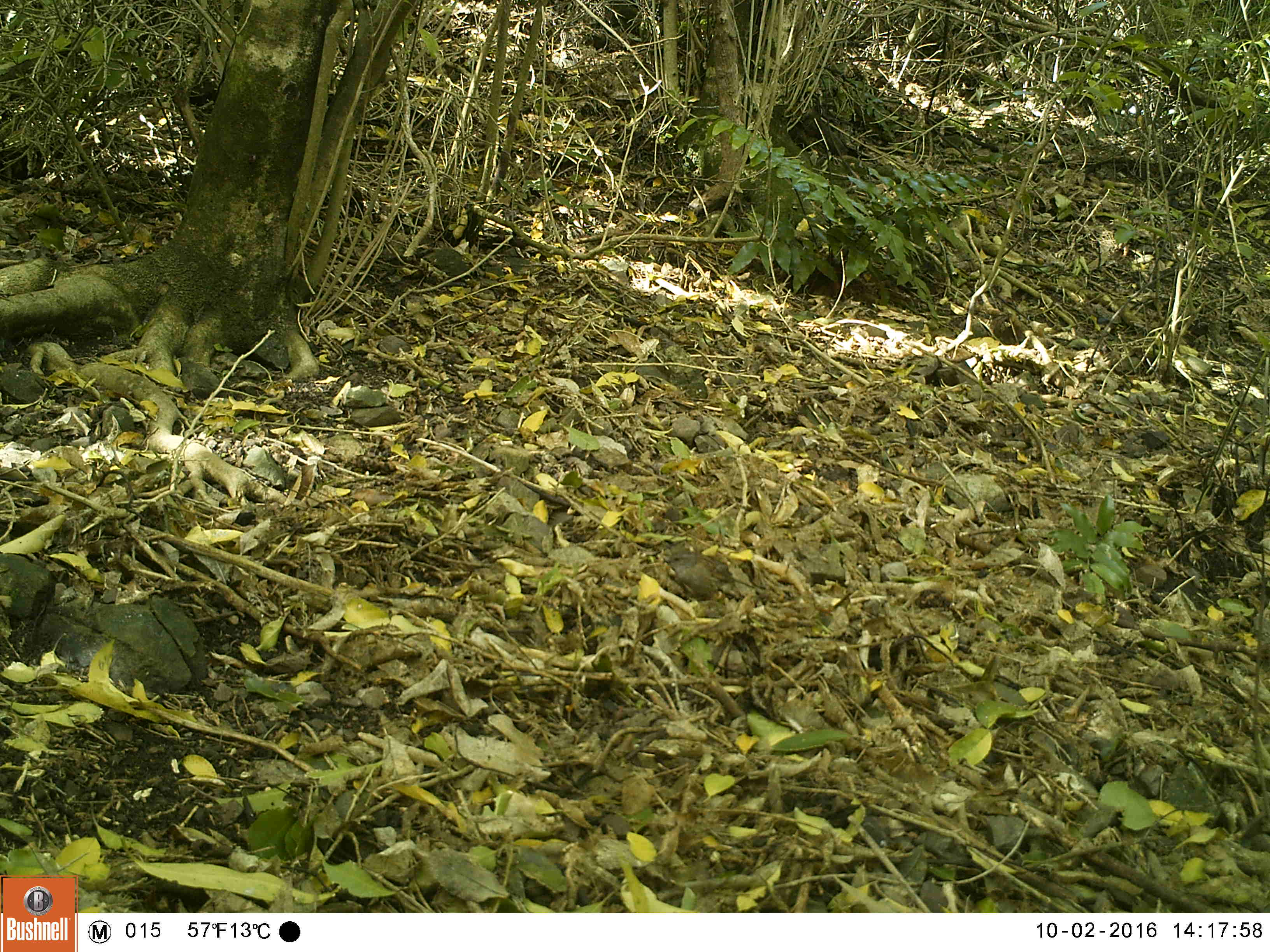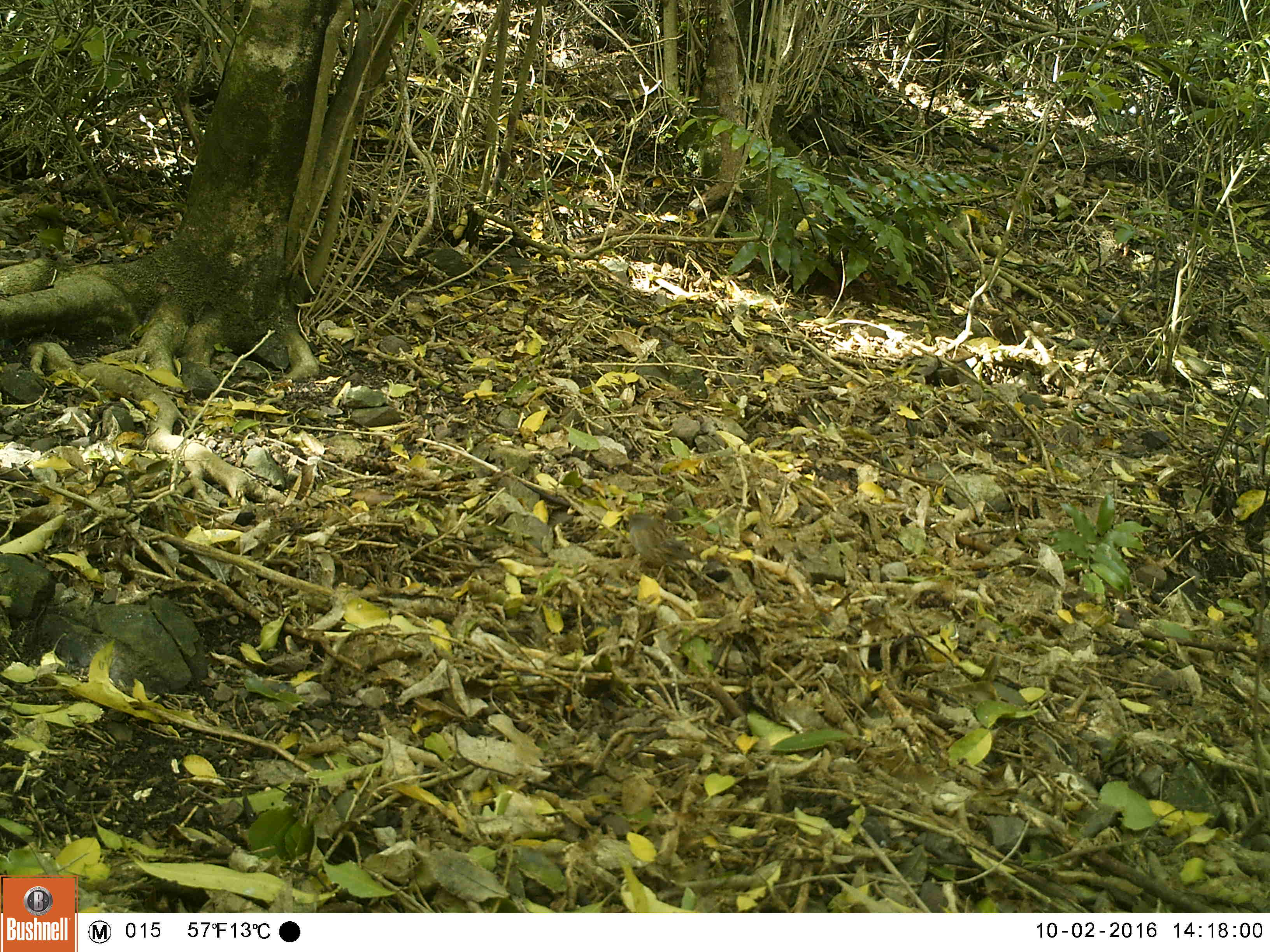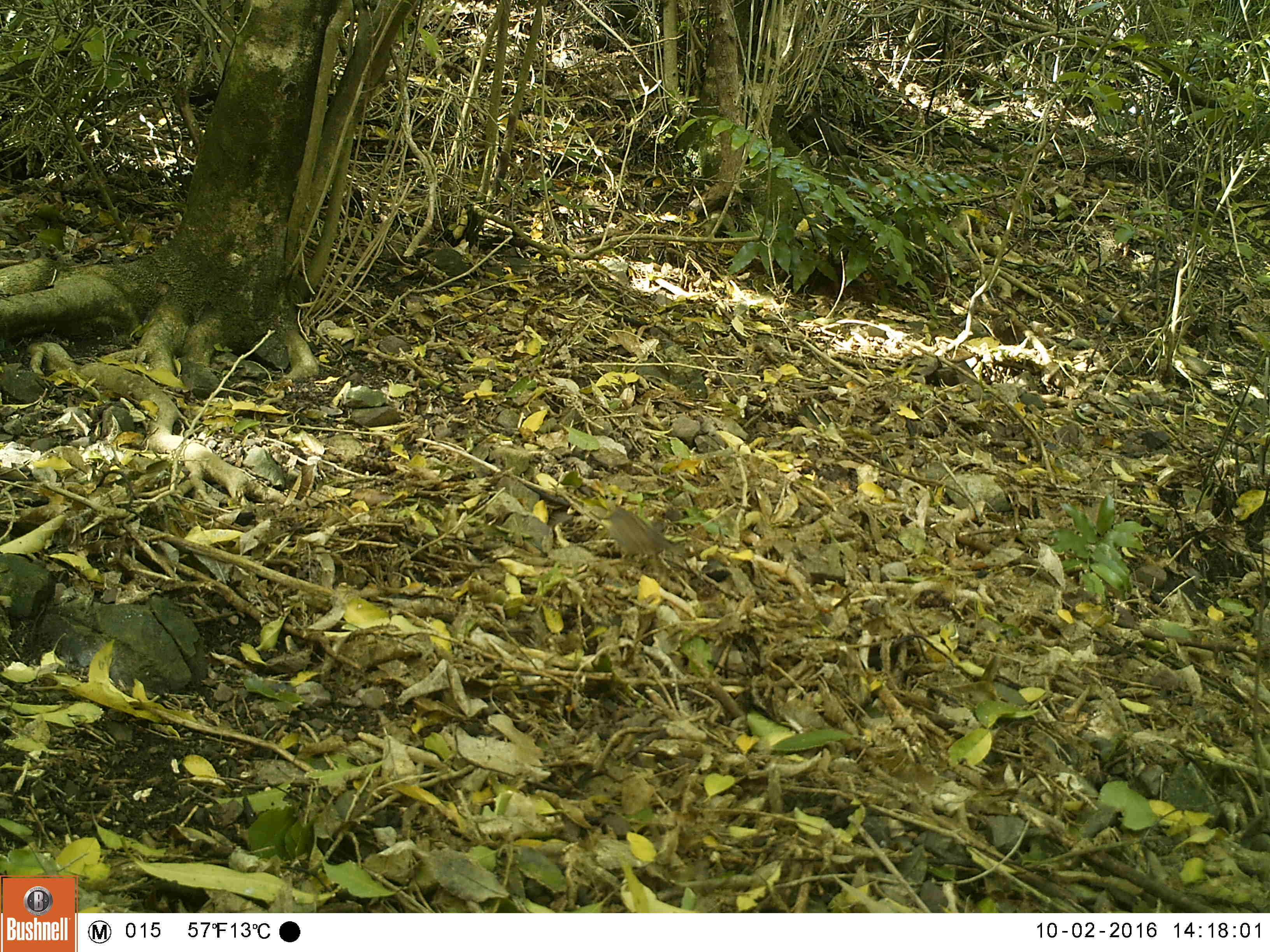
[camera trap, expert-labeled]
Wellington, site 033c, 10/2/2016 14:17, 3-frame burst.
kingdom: Animalia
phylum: Chordata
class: Aves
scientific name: Aves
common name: bird